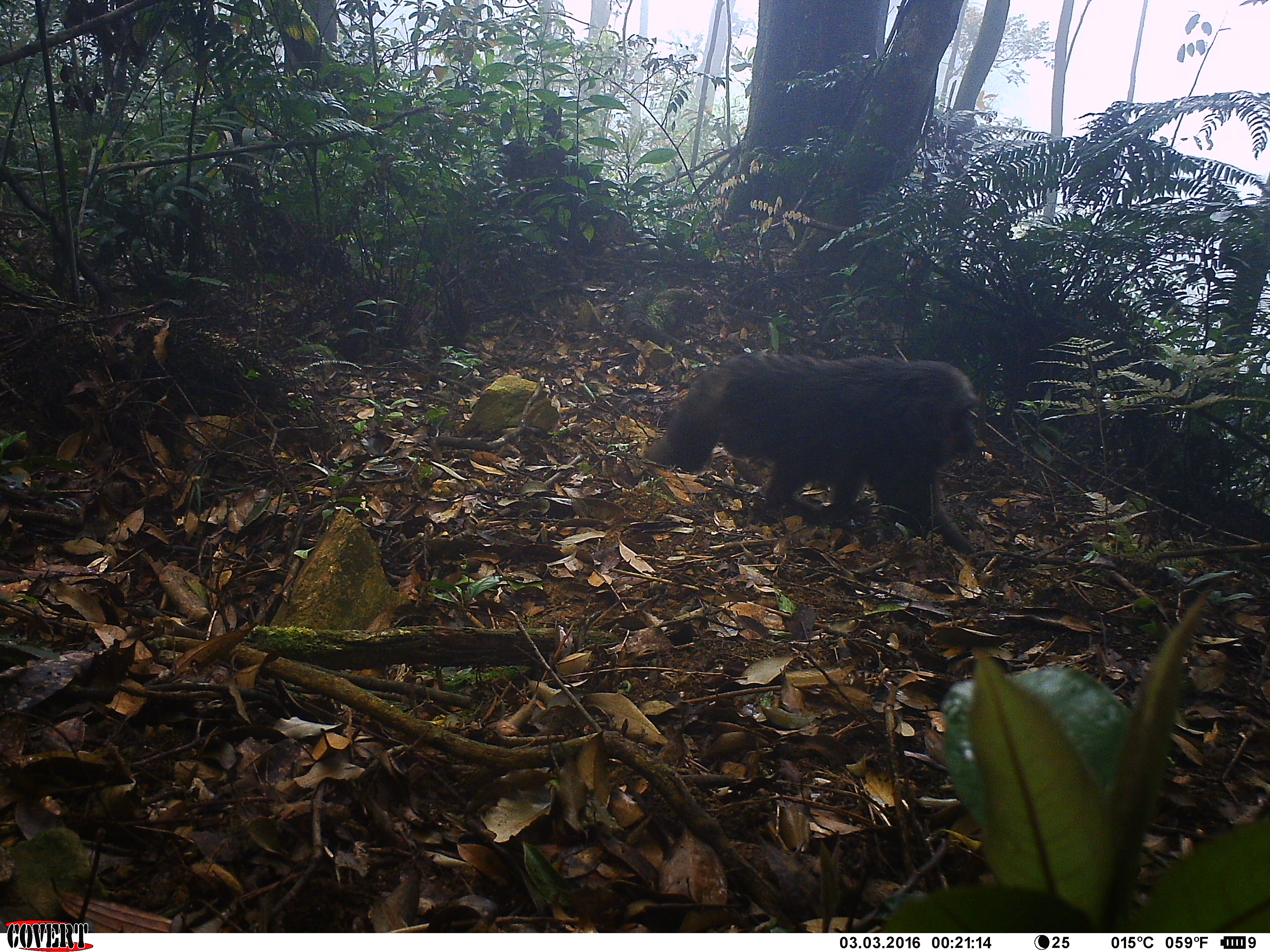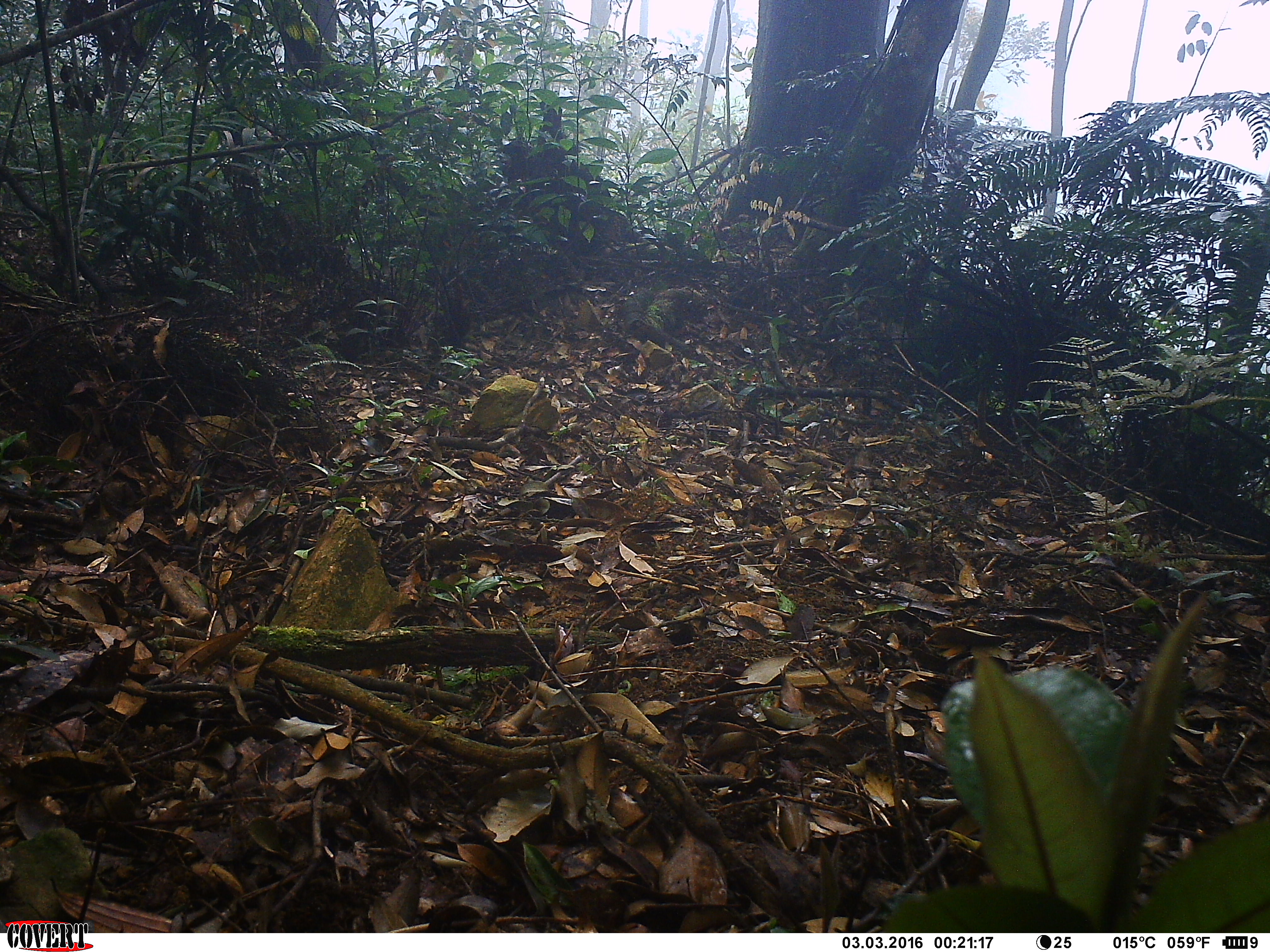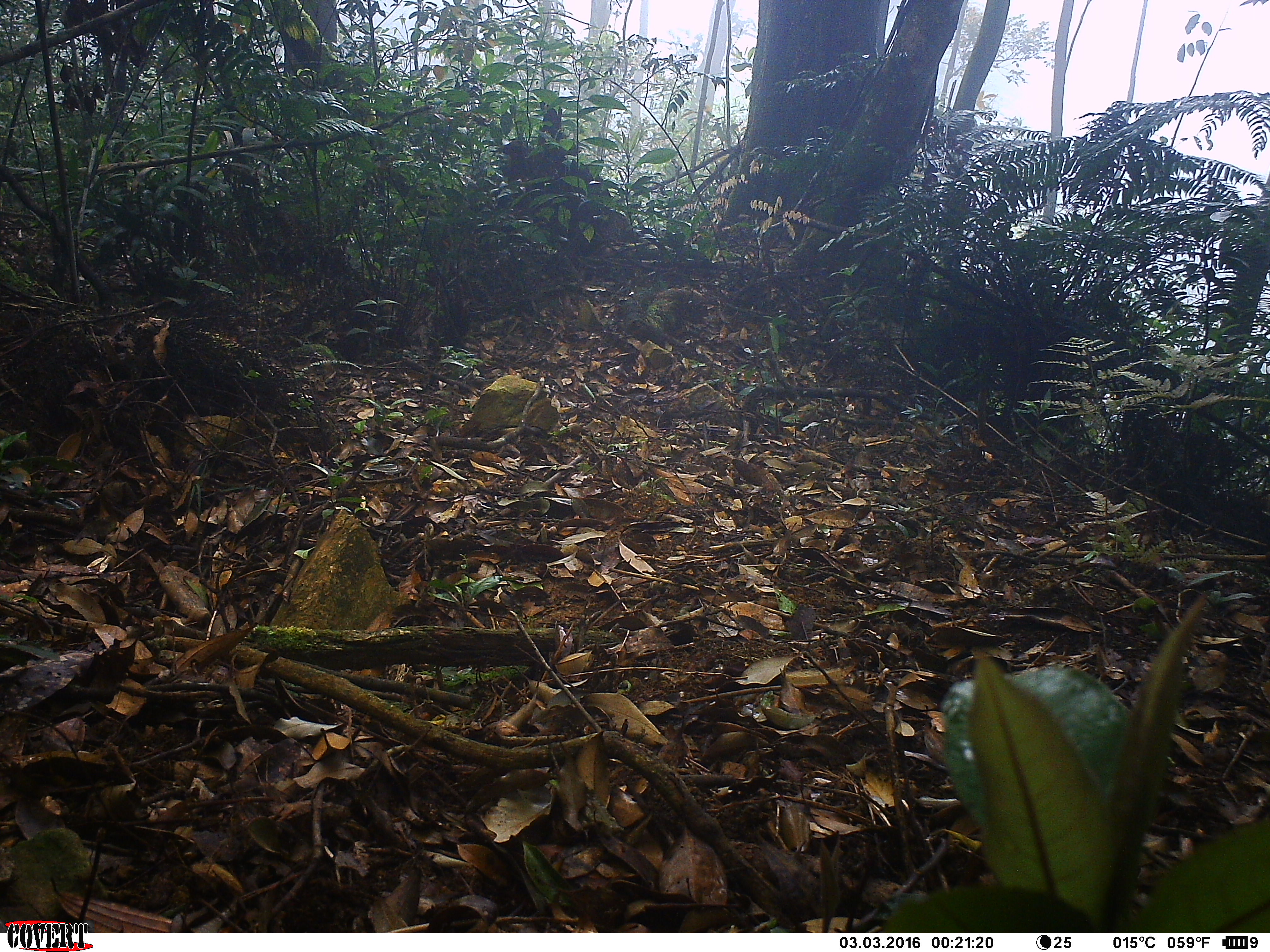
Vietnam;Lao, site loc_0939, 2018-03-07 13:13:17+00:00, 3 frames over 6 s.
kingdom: Animalia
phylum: Chordata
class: Mammalia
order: Primates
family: Cercopithecidae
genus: Macaca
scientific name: Macaca arctoides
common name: stump-tailed macaque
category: stump tailed macaque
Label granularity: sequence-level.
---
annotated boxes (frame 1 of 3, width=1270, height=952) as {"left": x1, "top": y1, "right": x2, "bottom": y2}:
stump tailed macaque: {"left": 644, "top": 352, "right": 980, "bottom": 556}